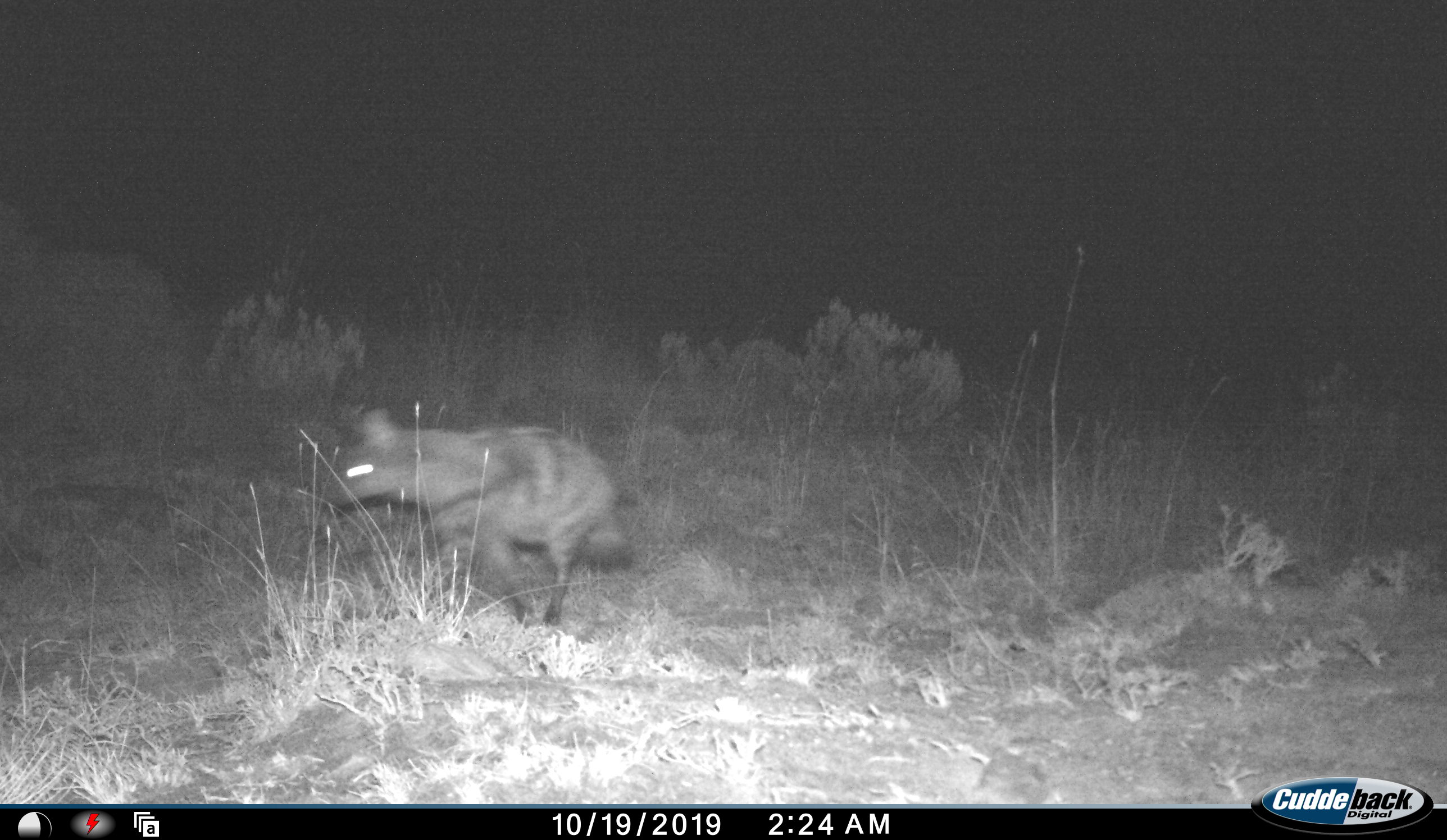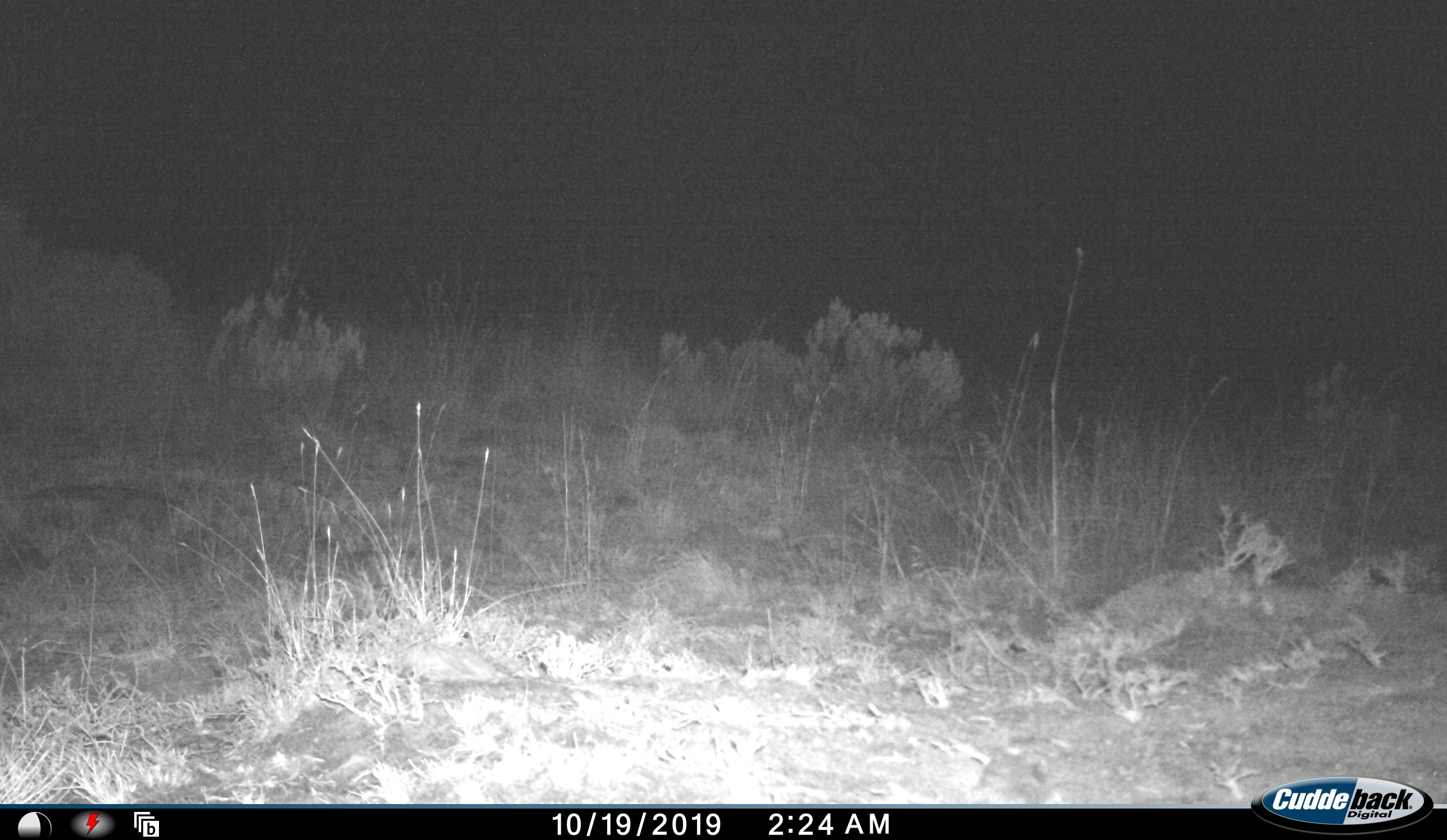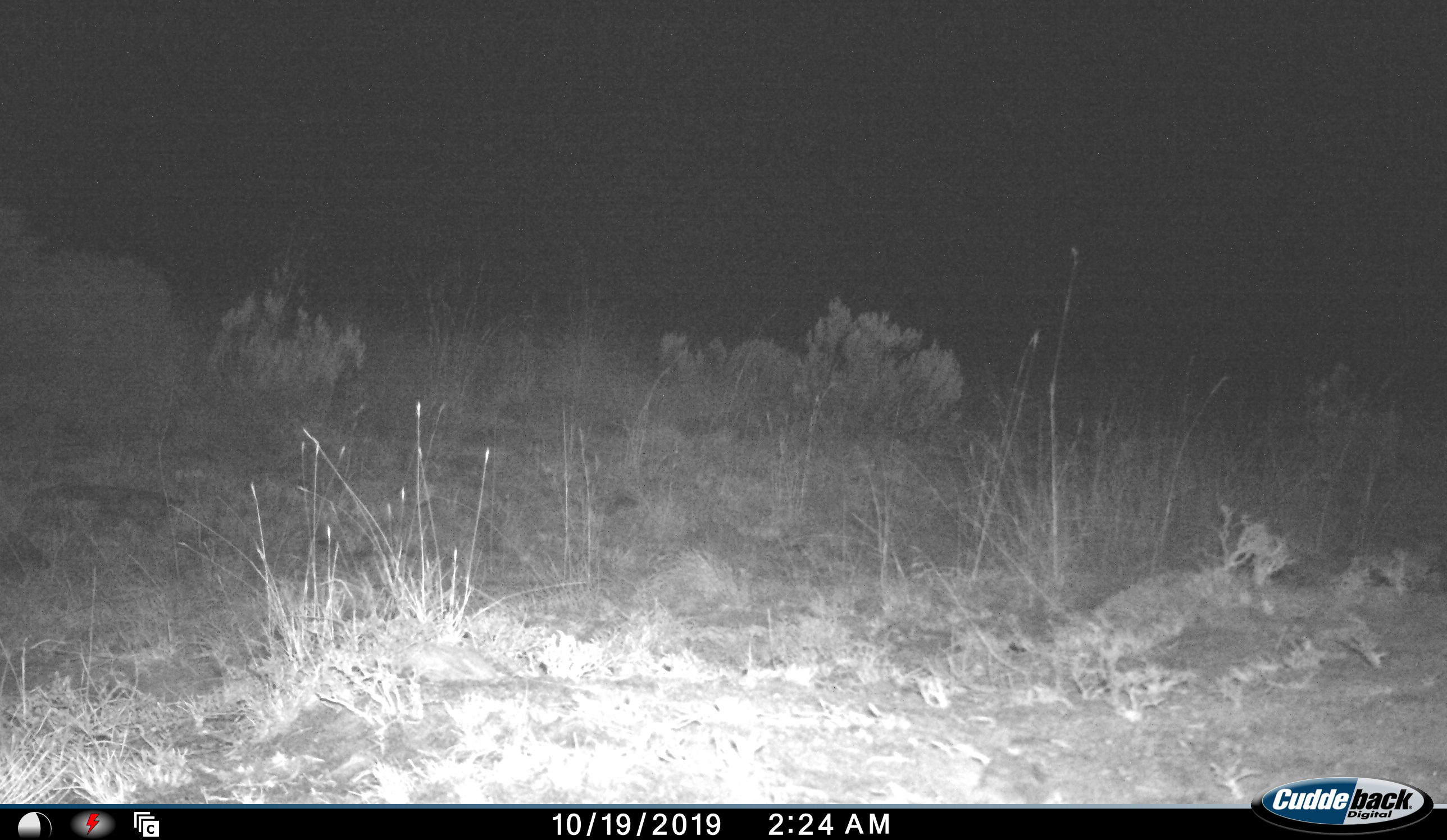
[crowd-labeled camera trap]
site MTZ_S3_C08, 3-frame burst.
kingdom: Animalia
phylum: Chordata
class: Mammalia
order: Carnivora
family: Hyaenidae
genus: Proteles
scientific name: Proteles cristatus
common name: aardwolf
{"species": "aardwolf (Proteles cristatus)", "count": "1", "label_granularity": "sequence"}